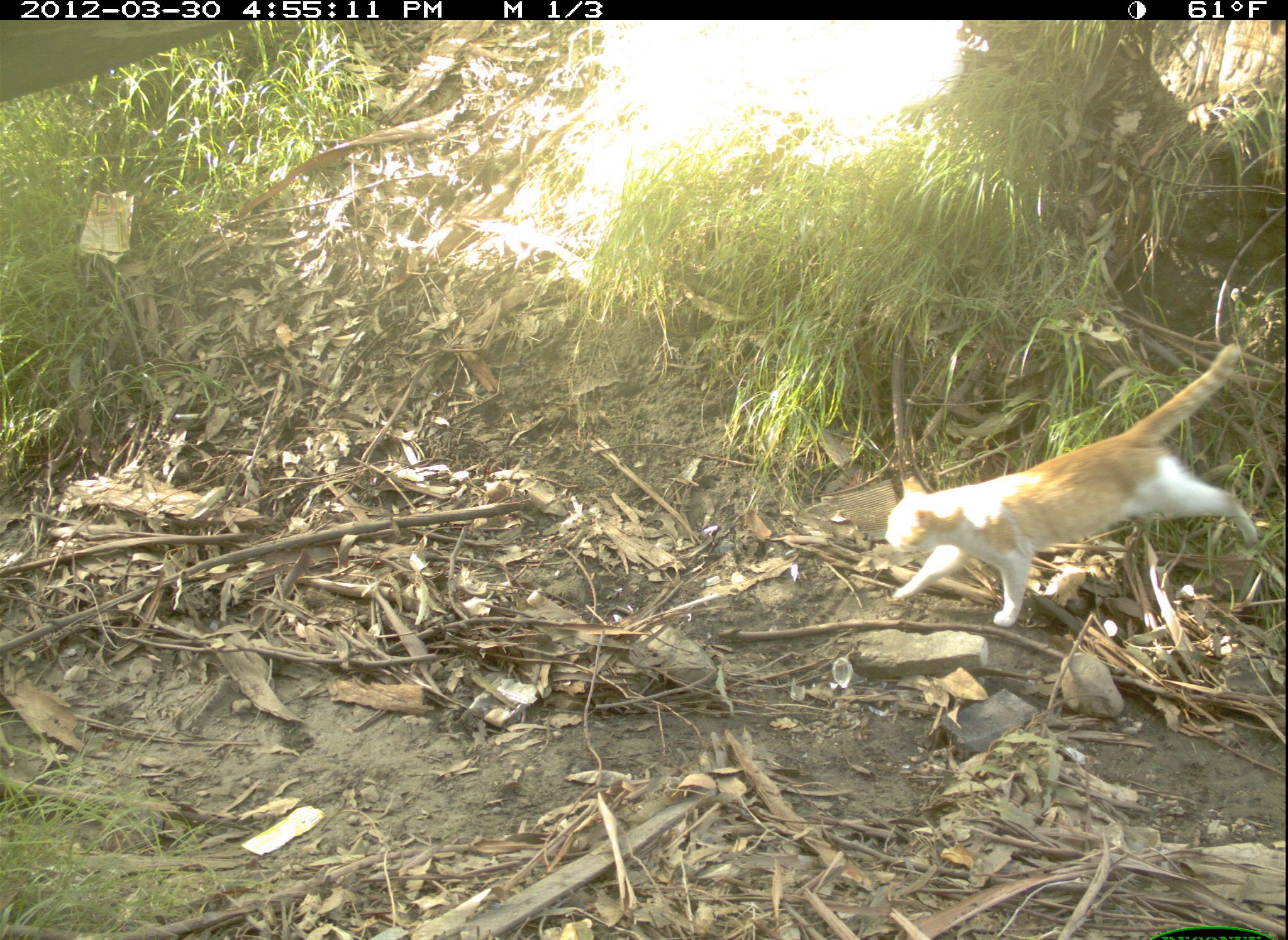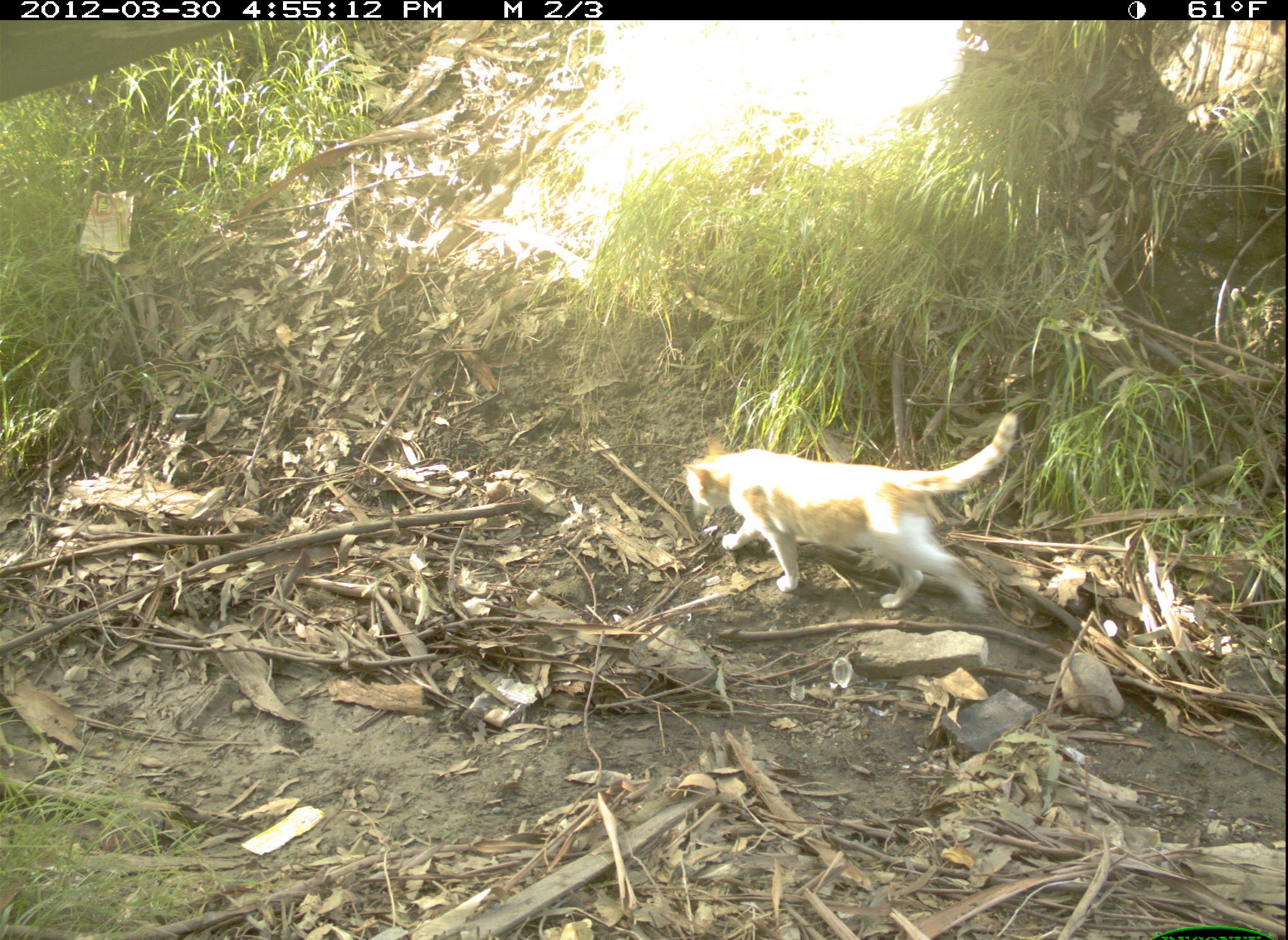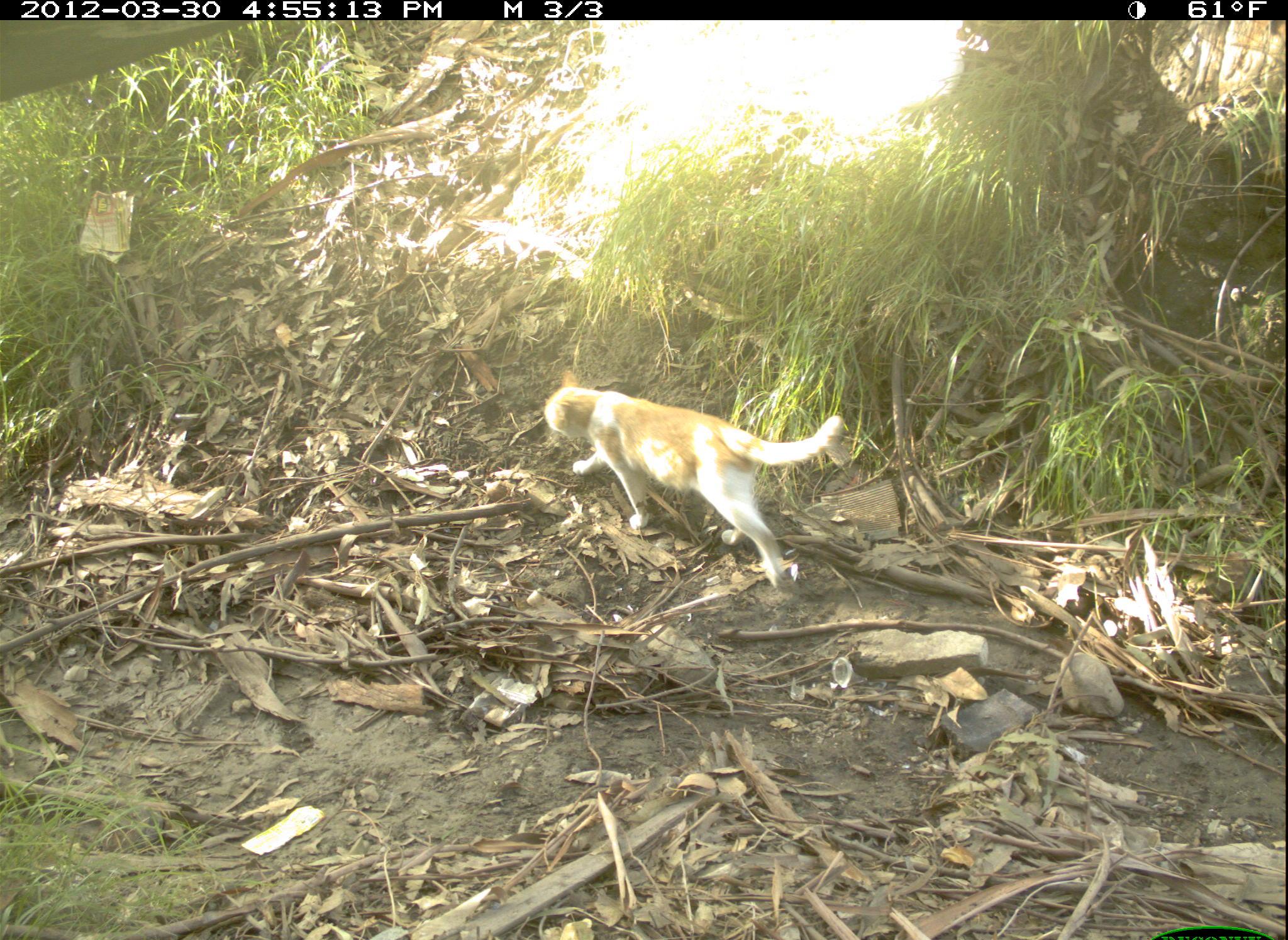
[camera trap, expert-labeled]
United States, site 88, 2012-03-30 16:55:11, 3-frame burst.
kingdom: Animalia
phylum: Chordata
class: Mammalia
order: Carnivora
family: Felidae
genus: Felis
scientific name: Felis catus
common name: cat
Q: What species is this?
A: Cat (Felis catus).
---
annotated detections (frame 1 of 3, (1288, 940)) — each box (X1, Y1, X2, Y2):
cat: (879, 338, 1270, 633)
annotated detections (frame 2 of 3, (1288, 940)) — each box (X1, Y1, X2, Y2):
cat: (681, 401, 1064, 625)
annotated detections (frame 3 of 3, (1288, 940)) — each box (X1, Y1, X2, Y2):
cat: (539, 362, 852, 594)